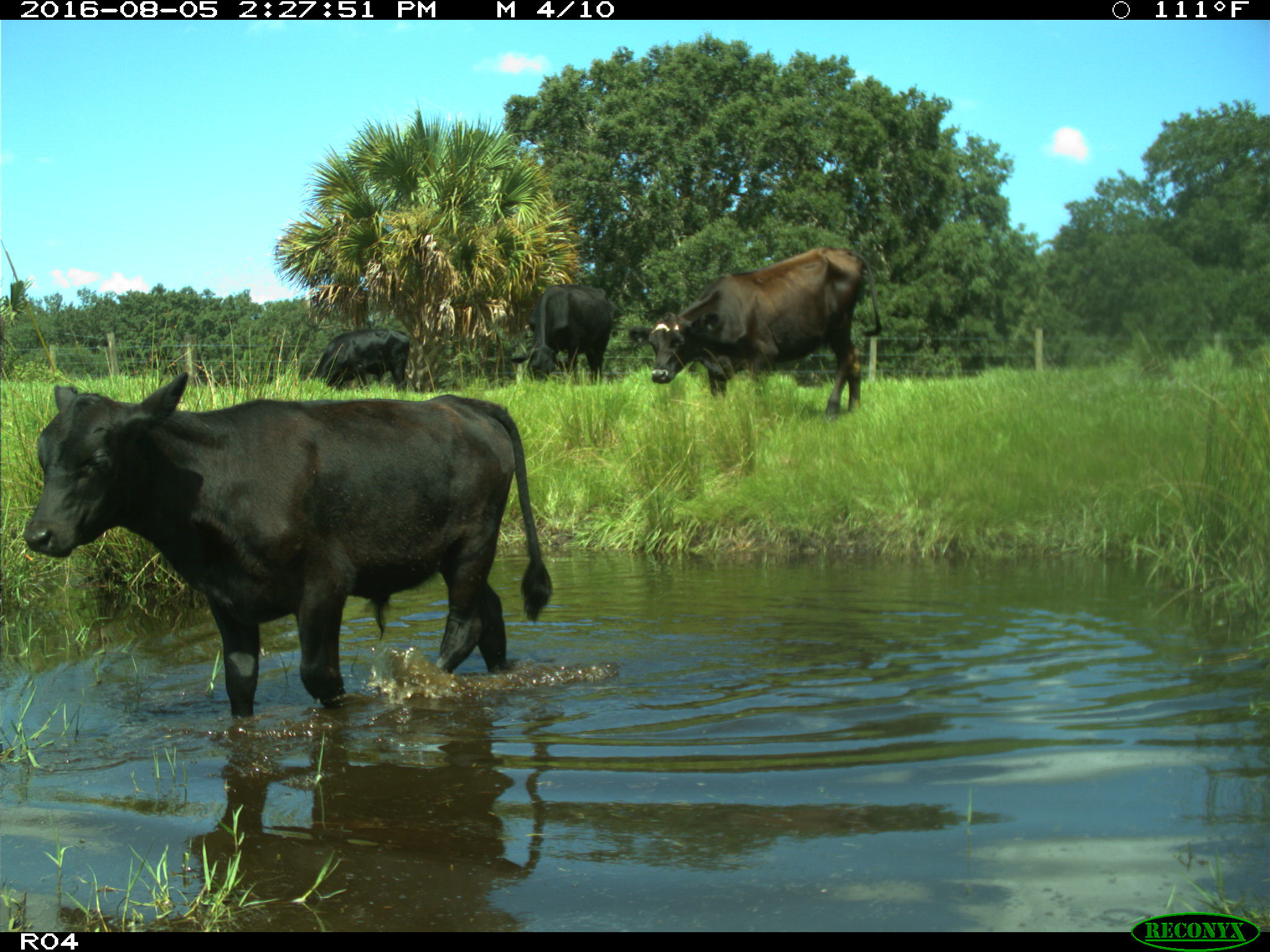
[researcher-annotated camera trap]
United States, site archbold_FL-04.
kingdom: Animalia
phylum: Chordata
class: Mammalia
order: Artiodactyla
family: Bovidae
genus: Bos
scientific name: Bos taurus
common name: domestic cow